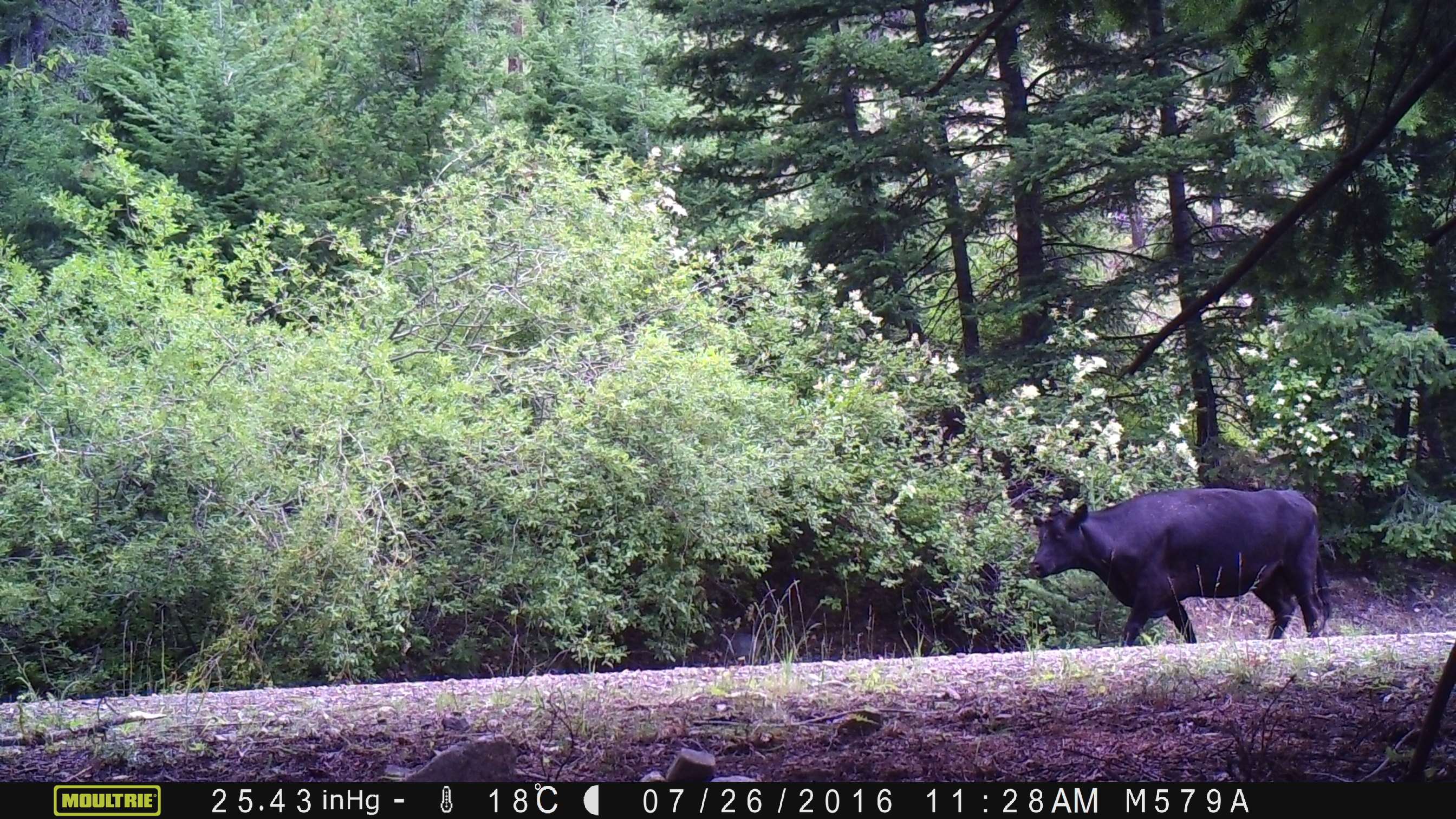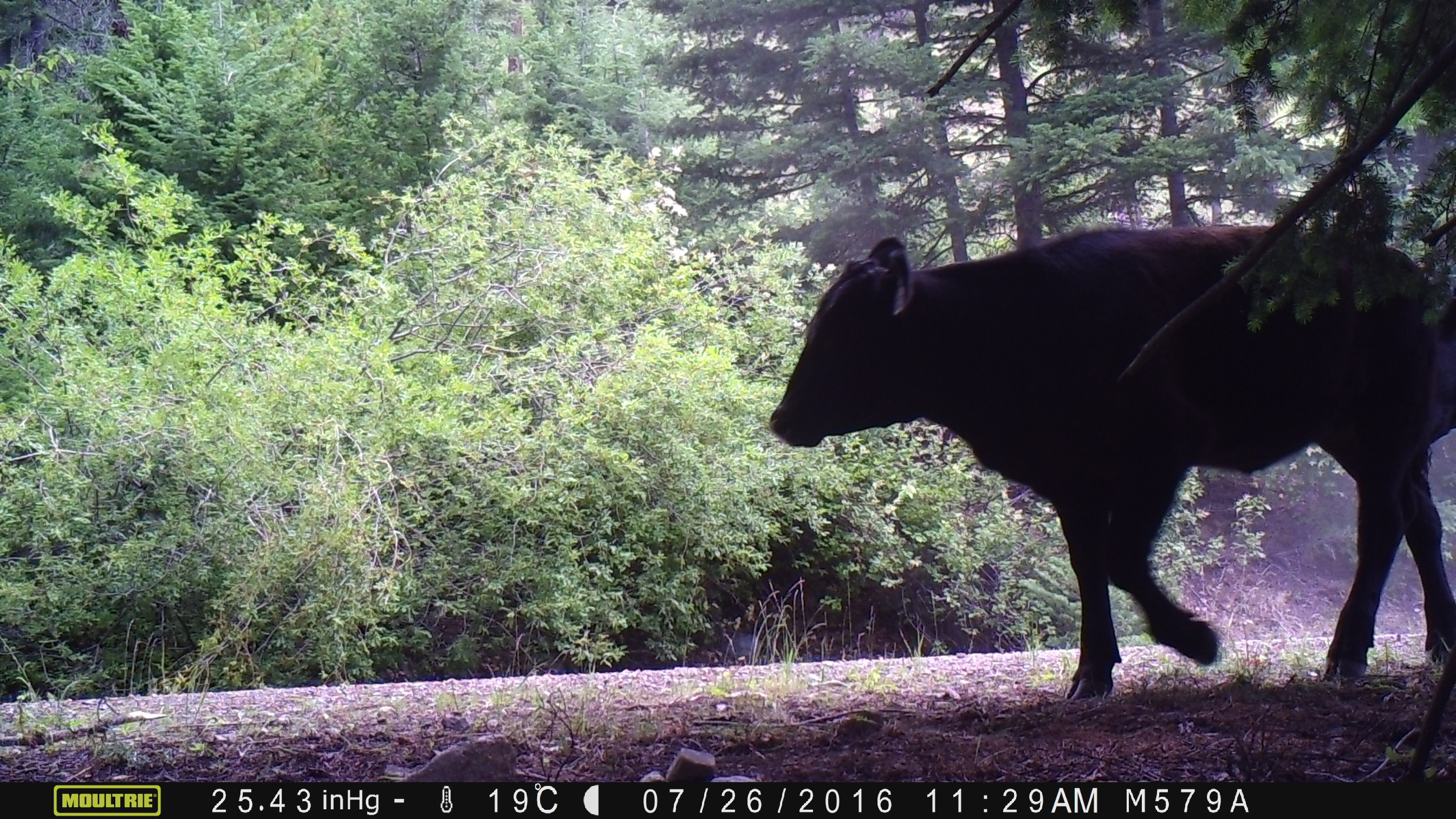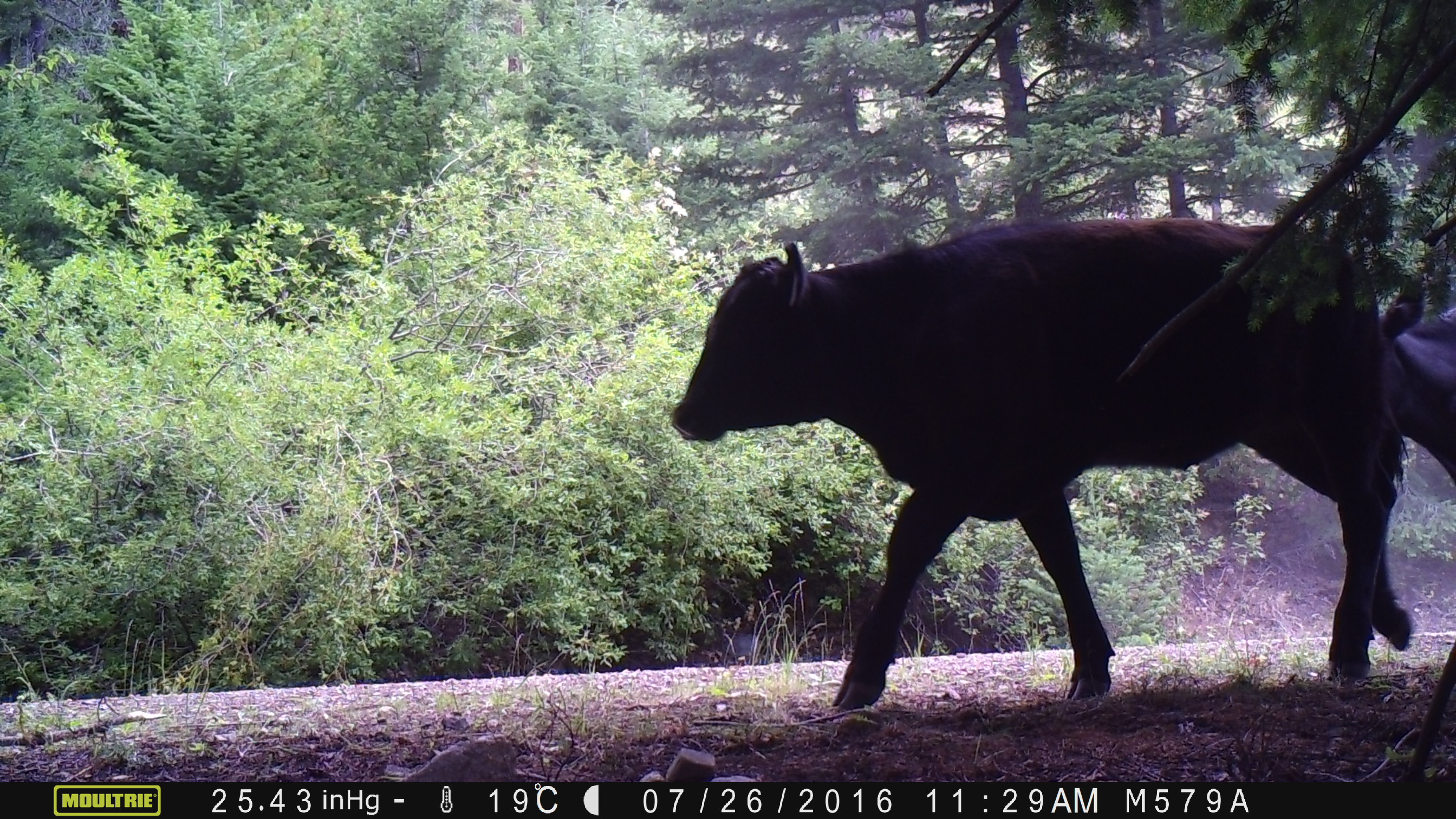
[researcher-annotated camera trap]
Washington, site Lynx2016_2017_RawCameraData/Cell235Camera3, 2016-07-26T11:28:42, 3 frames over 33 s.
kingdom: Animalia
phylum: Chordata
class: Mammalia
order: Artiodactyla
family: Bovidae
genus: Bos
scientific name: Bos taurus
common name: domestic cattle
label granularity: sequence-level